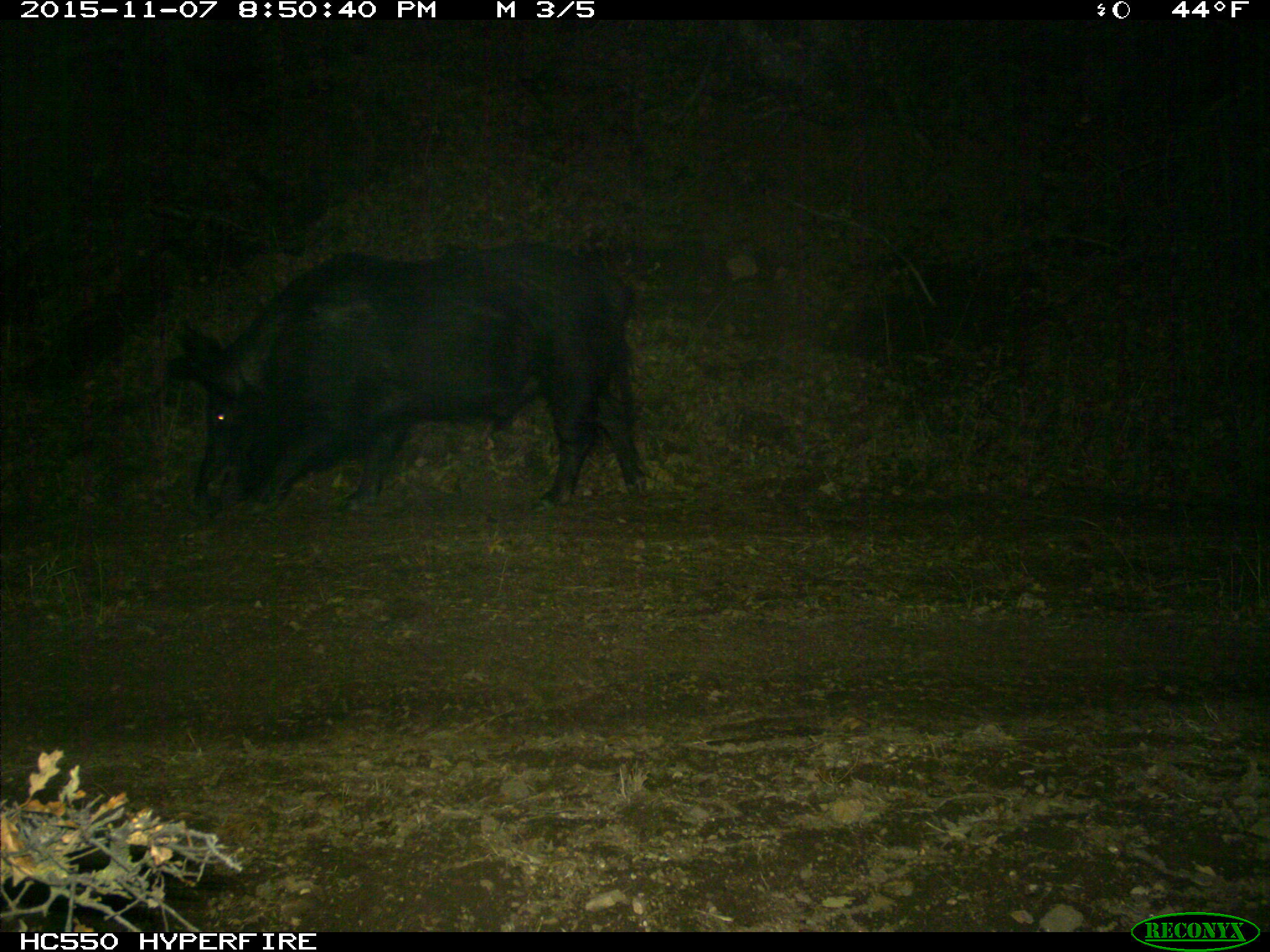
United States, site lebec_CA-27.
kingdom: Animalia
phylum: Chordata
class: Mammalia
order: Artiodactyla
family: Suidae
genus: Sus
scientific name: Sus scrofa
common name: wild boar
Sus scrofa (wild boar).